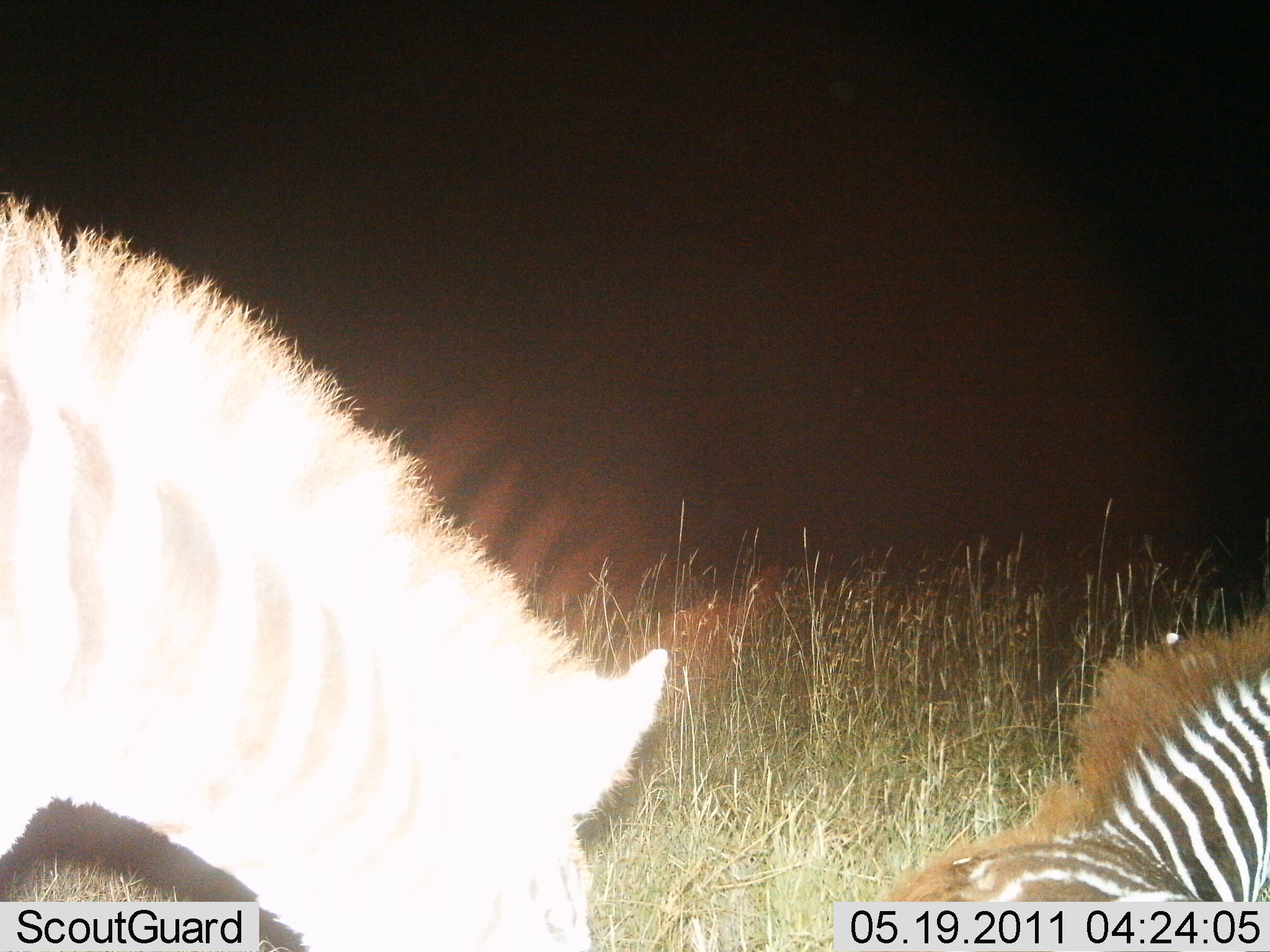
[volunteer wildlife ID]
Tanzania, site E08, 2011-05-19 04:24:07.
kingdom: Animalia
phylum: Chordata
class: Mammalia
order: Perissodactyla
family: Equidae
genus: Equus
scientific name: Equus quagga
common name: plains zebra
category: zebra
Zebra (plains zebra) (Equus quagga), count 2. Behavior (volunteer vote fractions): standing 43%, resting 57%, moving 7%, interacting 7%. Young present (vote fraction): 36%. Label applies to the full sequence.